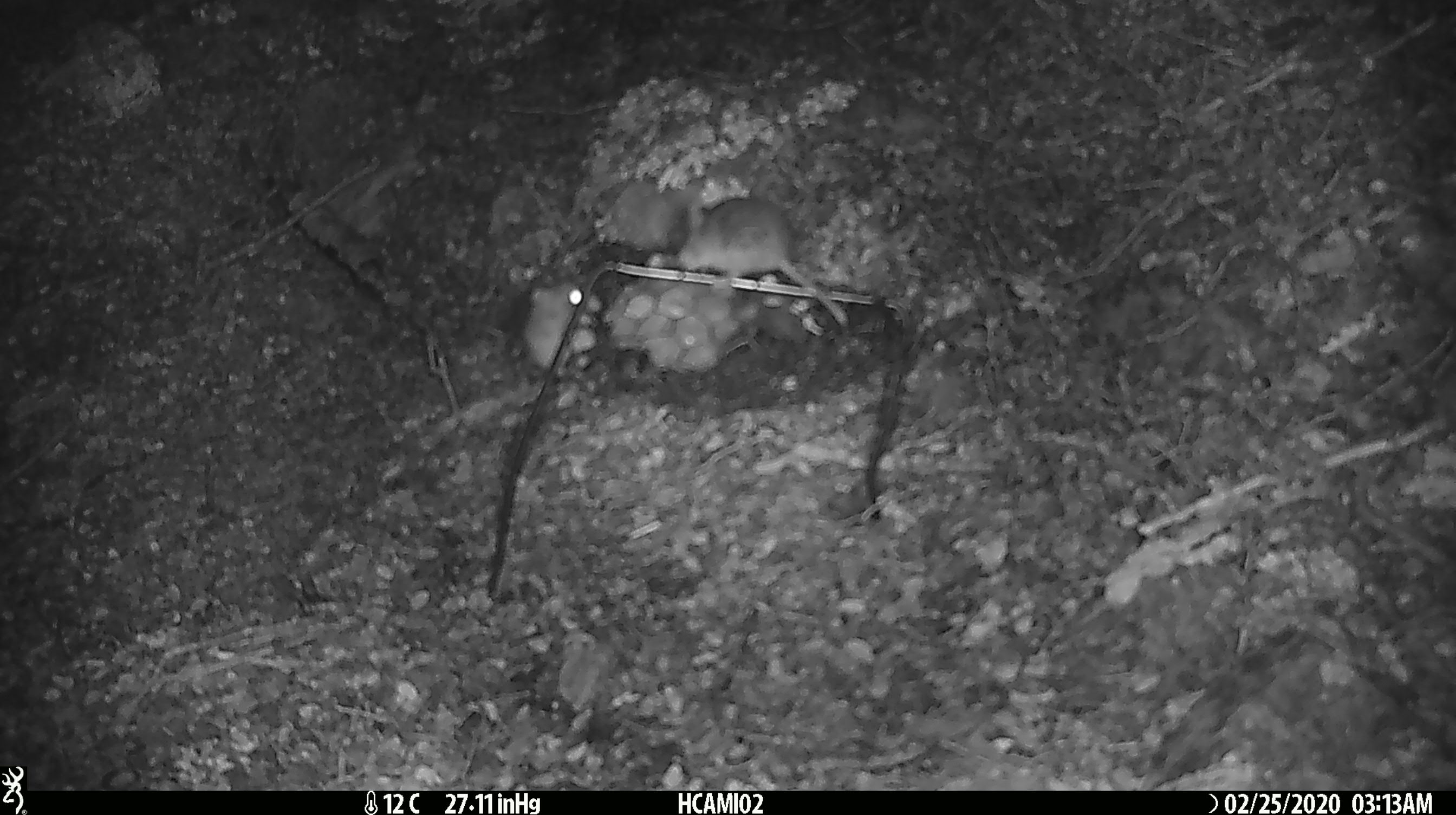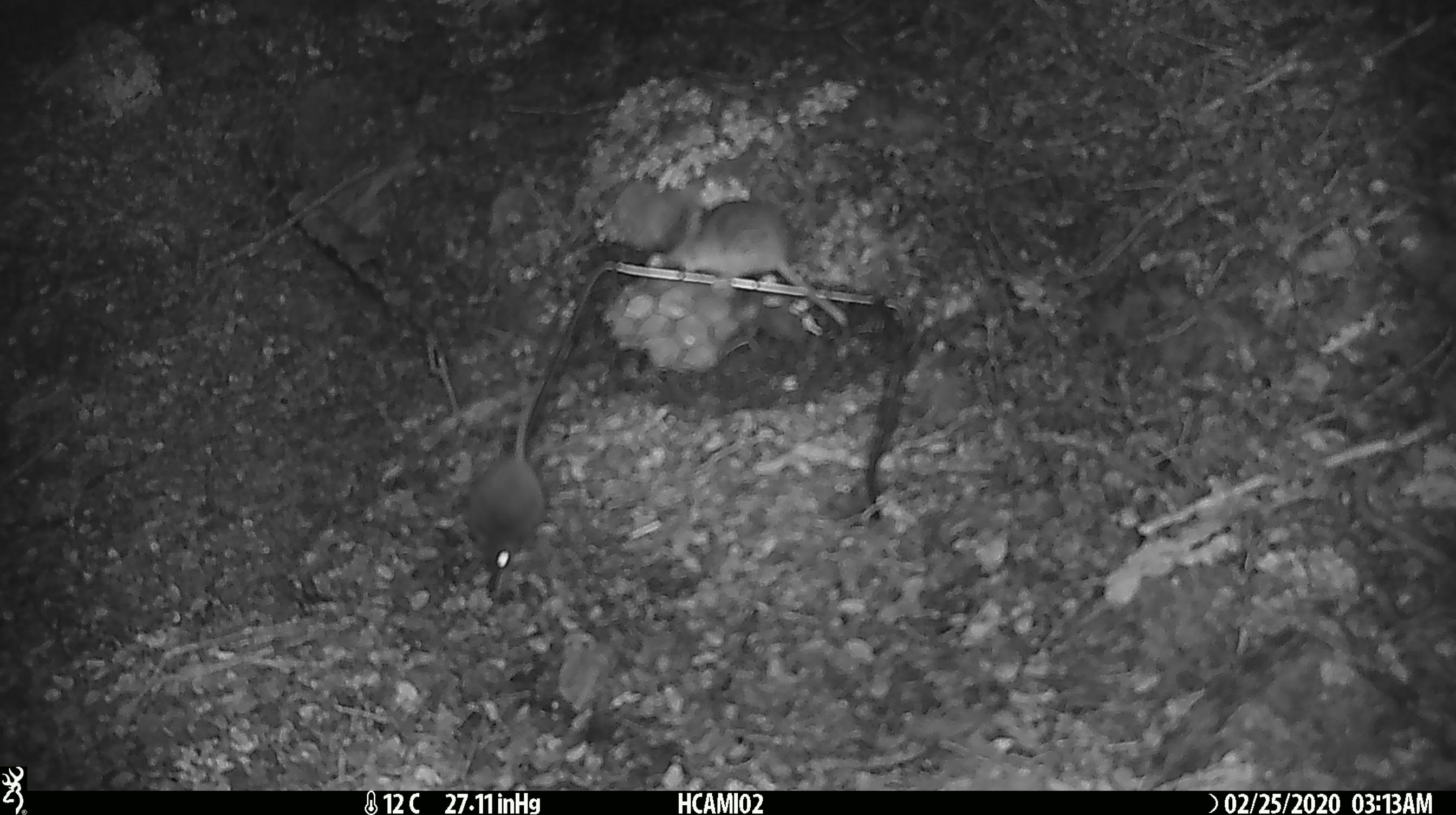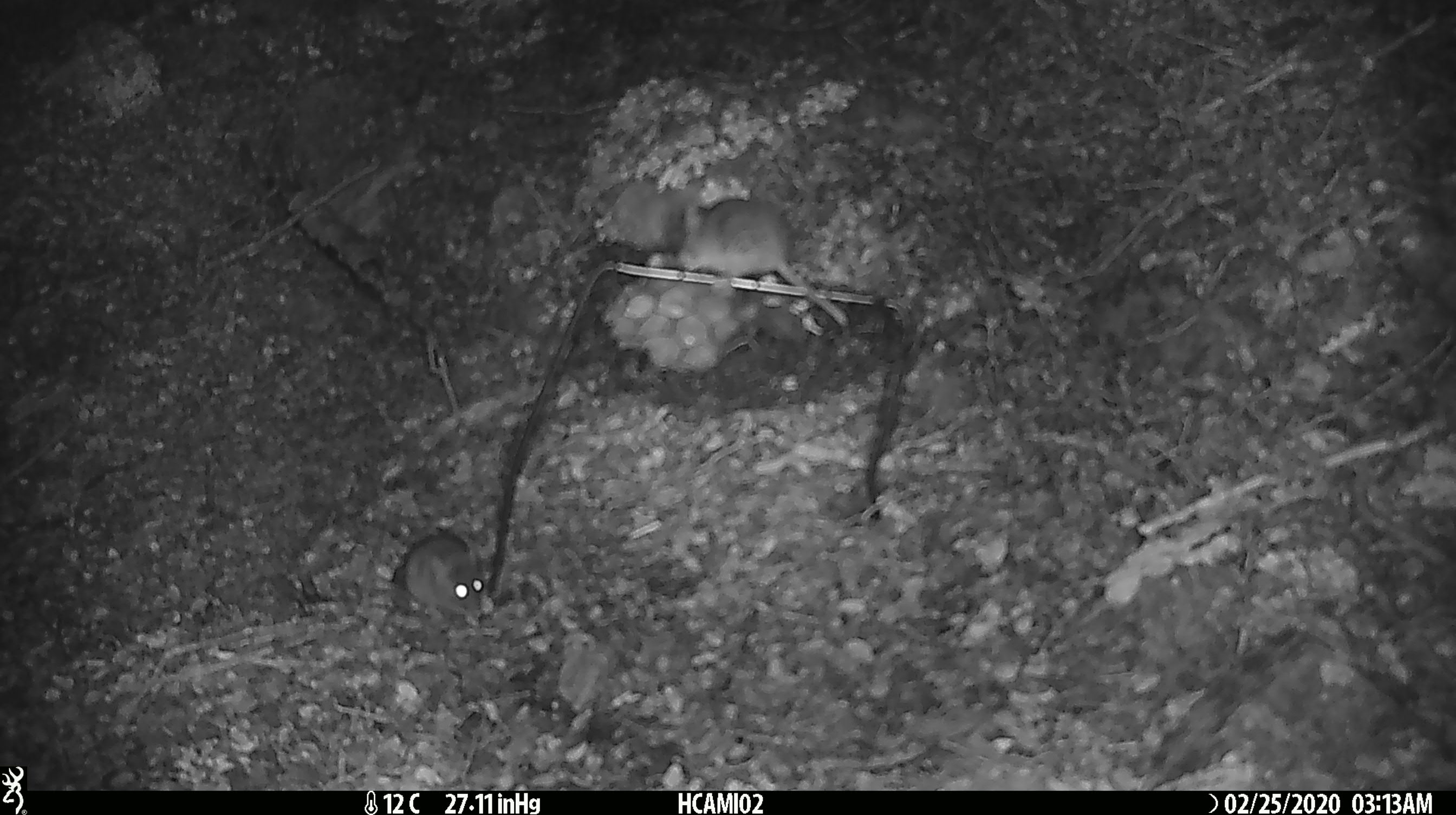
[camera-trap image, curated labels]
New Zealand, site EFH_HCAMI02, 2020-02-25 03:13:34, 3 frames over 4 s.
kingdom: Animalia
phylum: Chordata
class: Mammalia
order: Rodentia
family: Muridae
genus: Mus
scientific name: Mus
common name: mouse